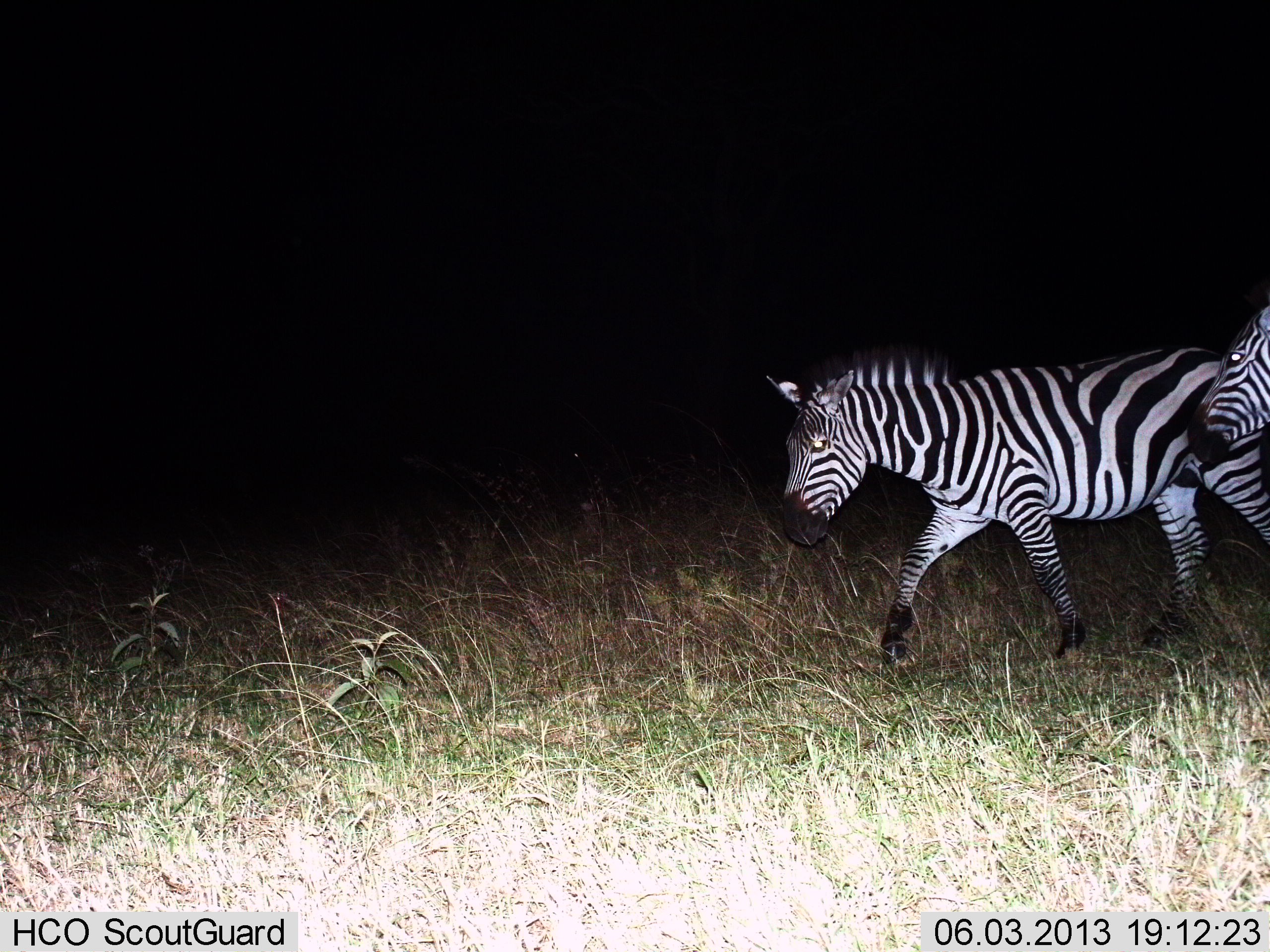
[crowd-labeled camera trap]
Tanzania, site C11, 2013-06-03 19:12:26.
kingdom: Animalia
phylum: Chordata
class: Mammalia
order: Perissodactyla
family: Equidae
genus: Equus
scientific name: Equus quagga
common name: plains zebra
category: zebra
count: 2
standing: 13%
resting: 0%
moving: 93%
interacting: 0%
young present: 0%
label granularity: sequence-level